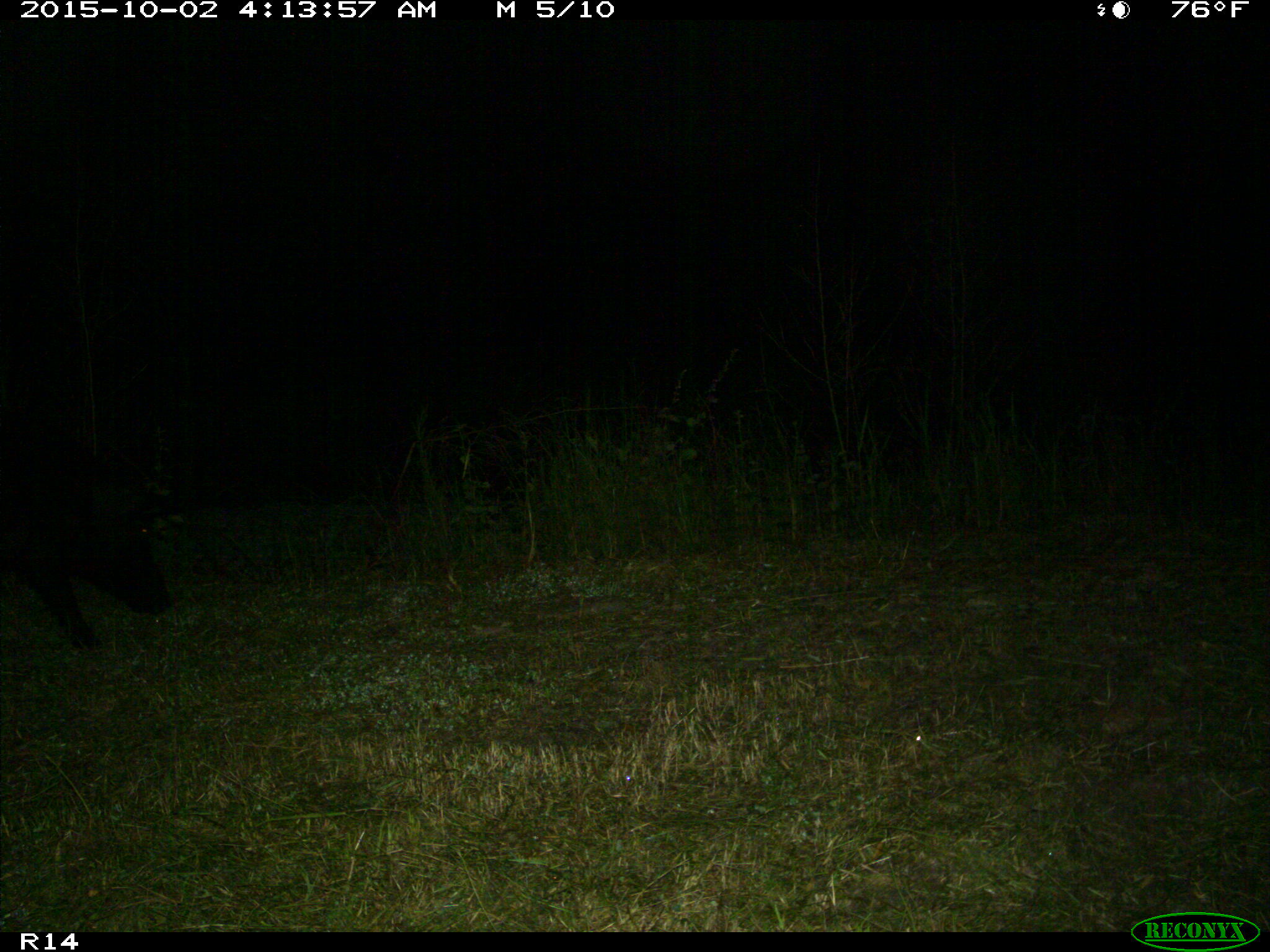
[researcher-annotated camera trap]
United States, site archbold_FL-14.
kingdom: Animalia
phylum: Chordata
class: Mammalia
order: Artiodactyla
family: Suidae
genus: Sus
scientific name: Sus scrofa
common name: wild boar